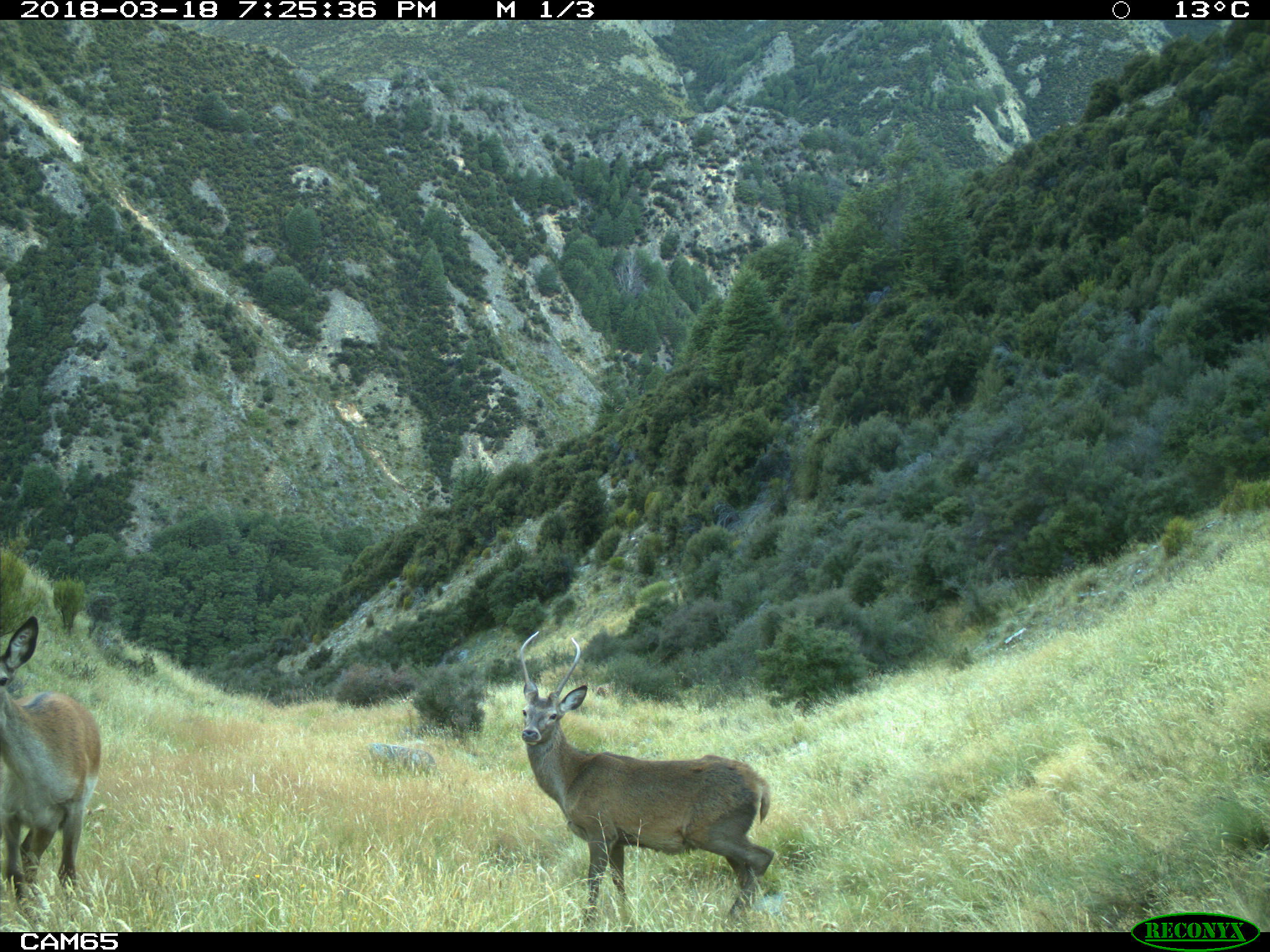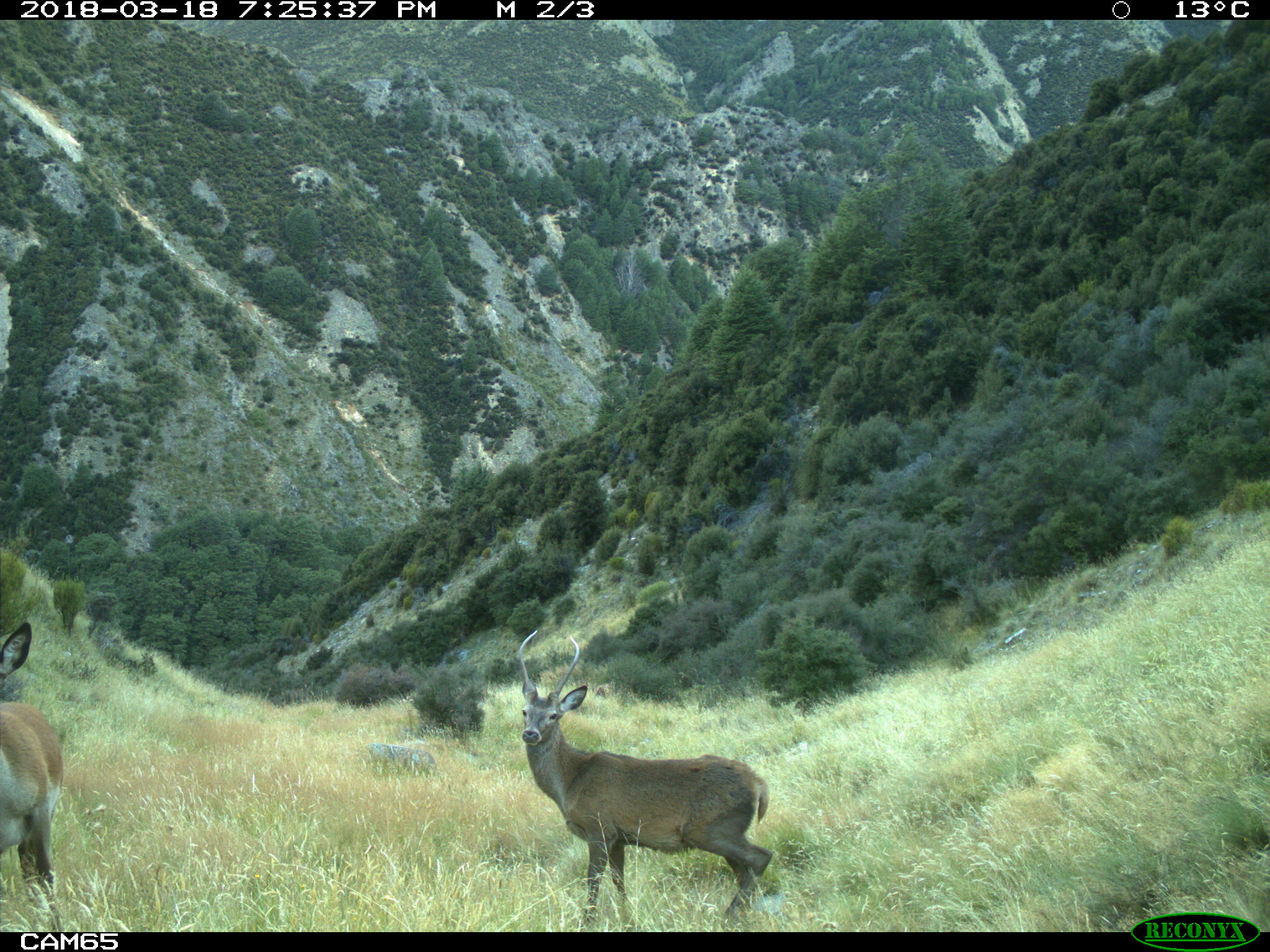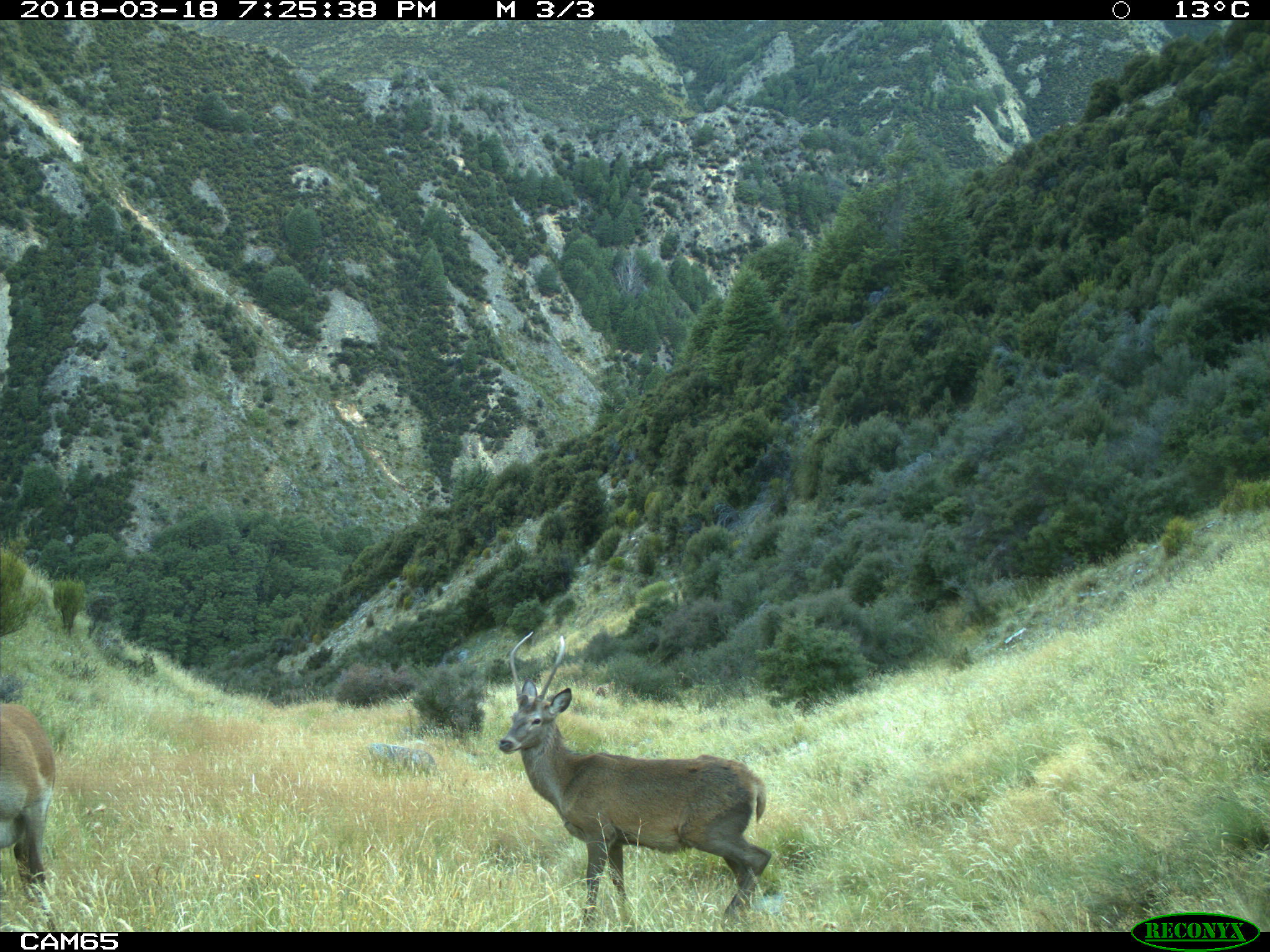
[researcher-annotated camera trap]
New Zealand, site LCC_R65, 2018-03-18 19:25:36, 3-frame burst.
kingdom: Animalia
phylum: Chordata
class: Mammalia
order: Artiodactyla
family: Cervidae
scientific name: Cervidae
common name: deer